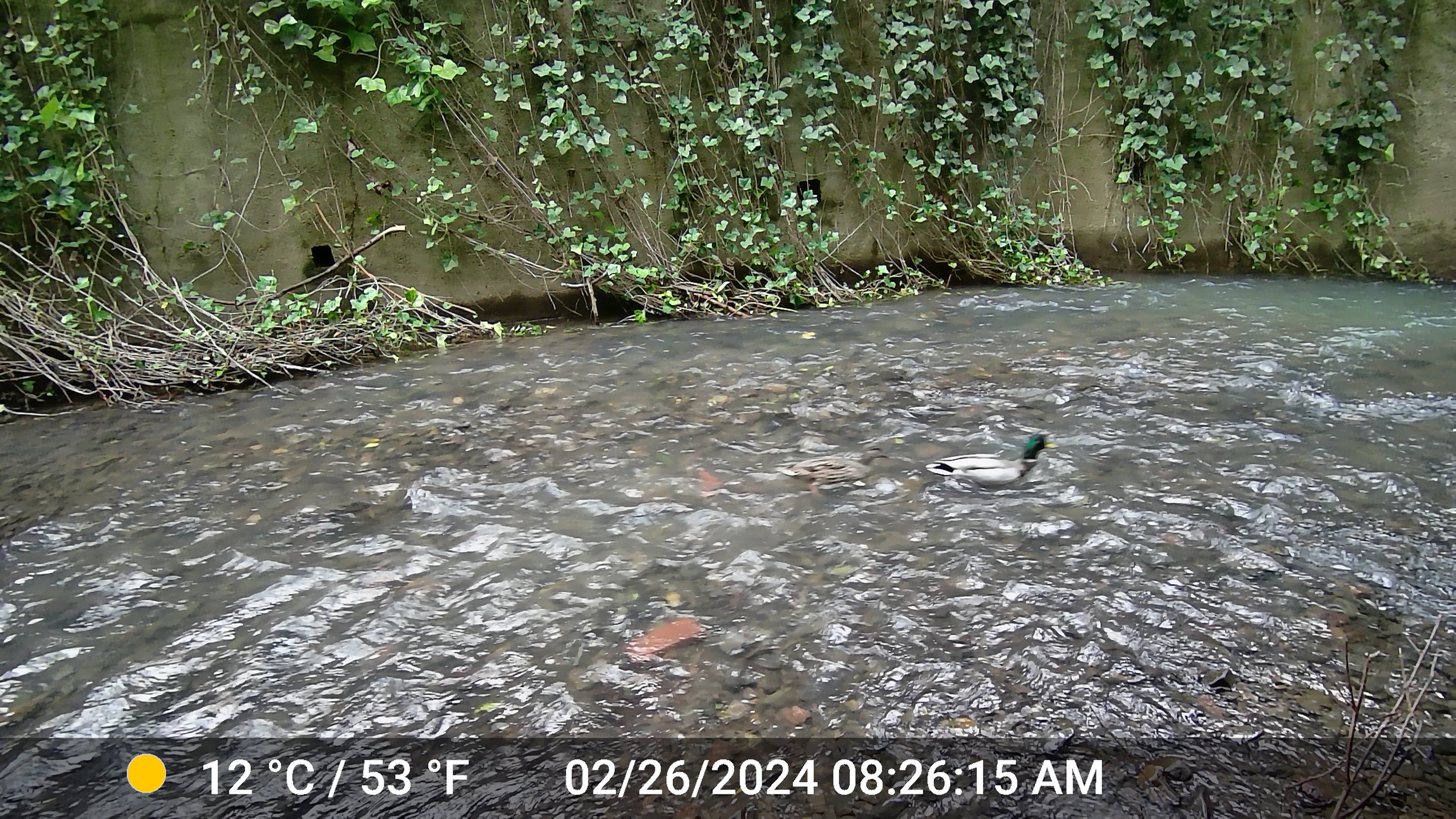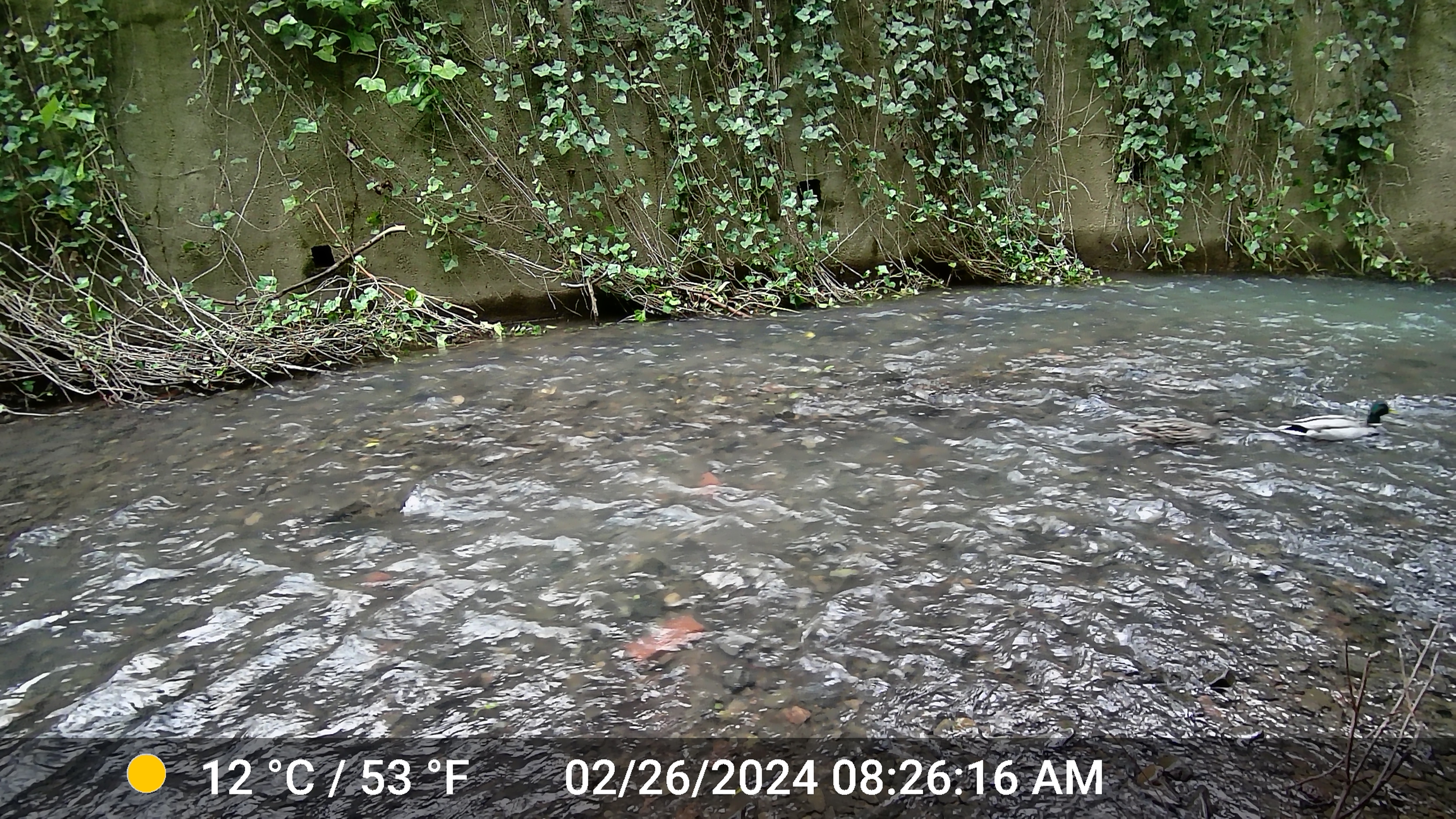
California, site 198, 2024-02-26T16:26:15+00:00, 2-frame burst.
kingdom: Animalia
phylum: Chordata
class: Aves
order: Anseriformes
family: Anatidae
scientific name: Anatidae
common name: duck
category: duck species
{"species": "duck species (duck) (Anatidae)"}